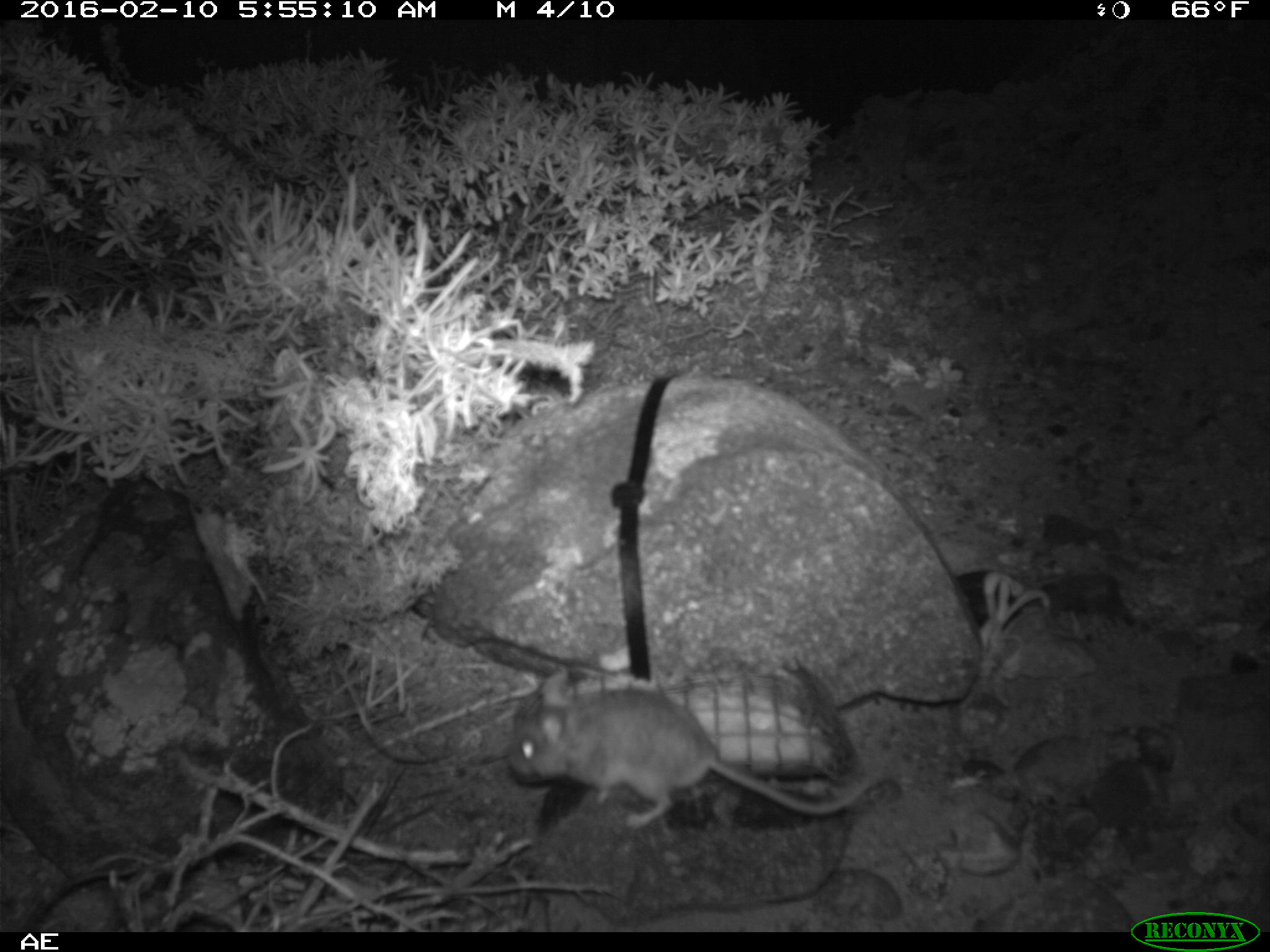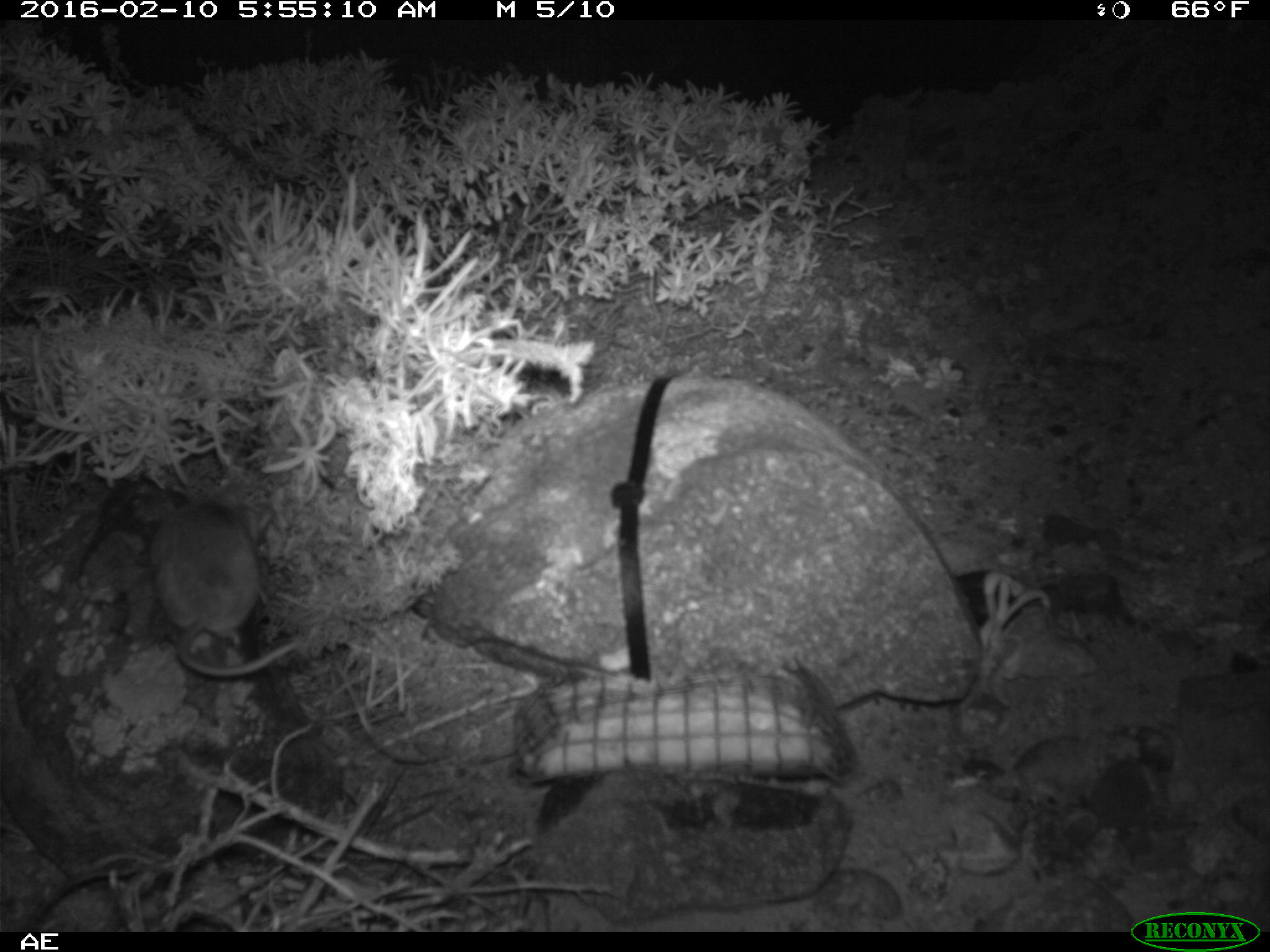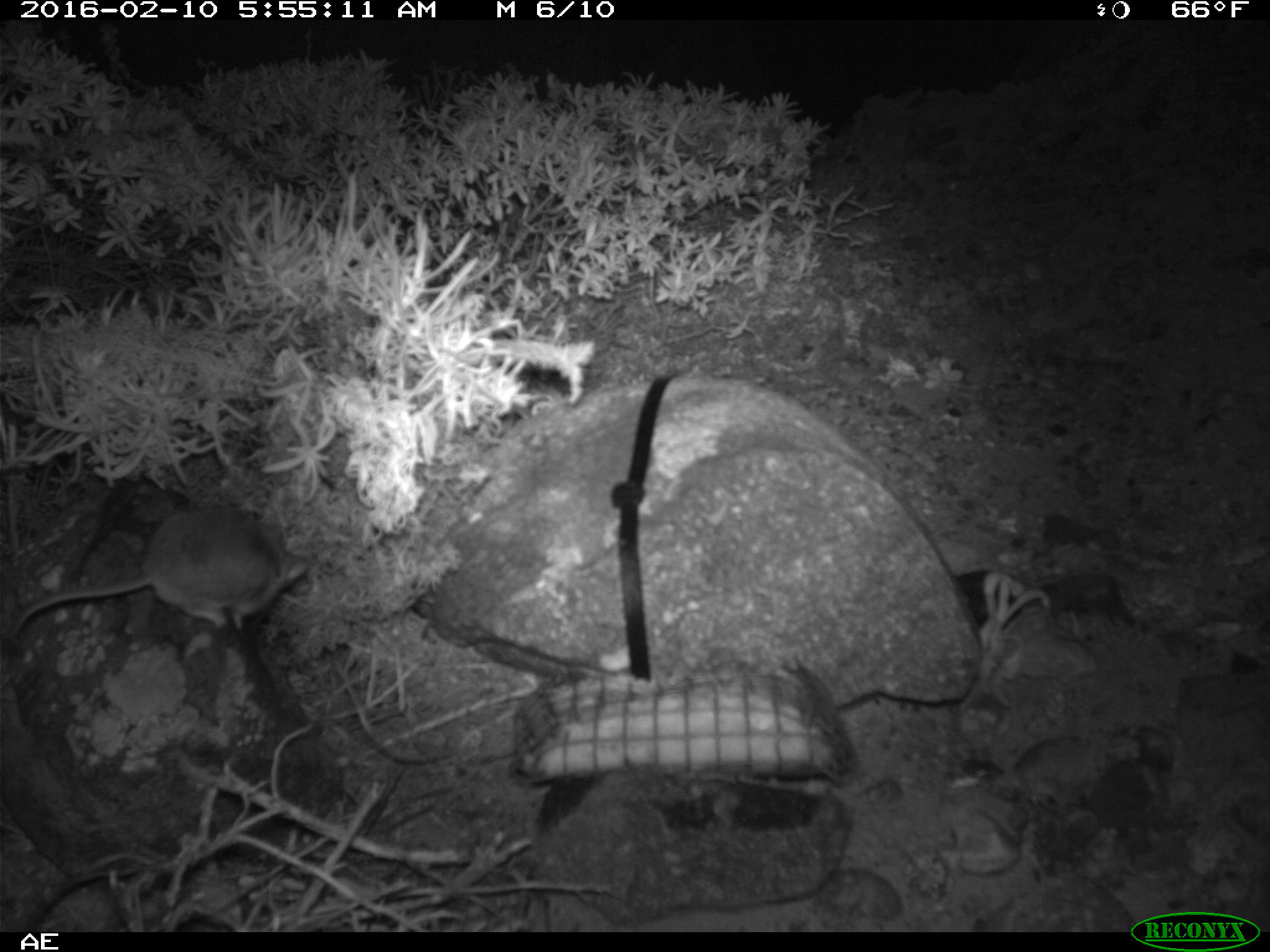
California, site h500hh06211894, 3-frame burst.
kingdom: Animalia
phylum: Chordata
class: Mammalia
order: Rodentia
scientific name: Rodentia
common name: rodent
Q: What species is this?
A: Rodent (Rodentia).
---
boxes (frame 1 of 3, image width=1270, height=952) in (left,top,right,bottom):
rodent: (510,671,873,829)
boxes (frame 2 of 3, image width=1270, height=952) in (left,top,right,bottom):
rodent: (153,478,300,676)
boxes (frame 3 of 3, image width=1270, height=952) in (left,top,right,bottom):
rodent: (2,507,306,640)